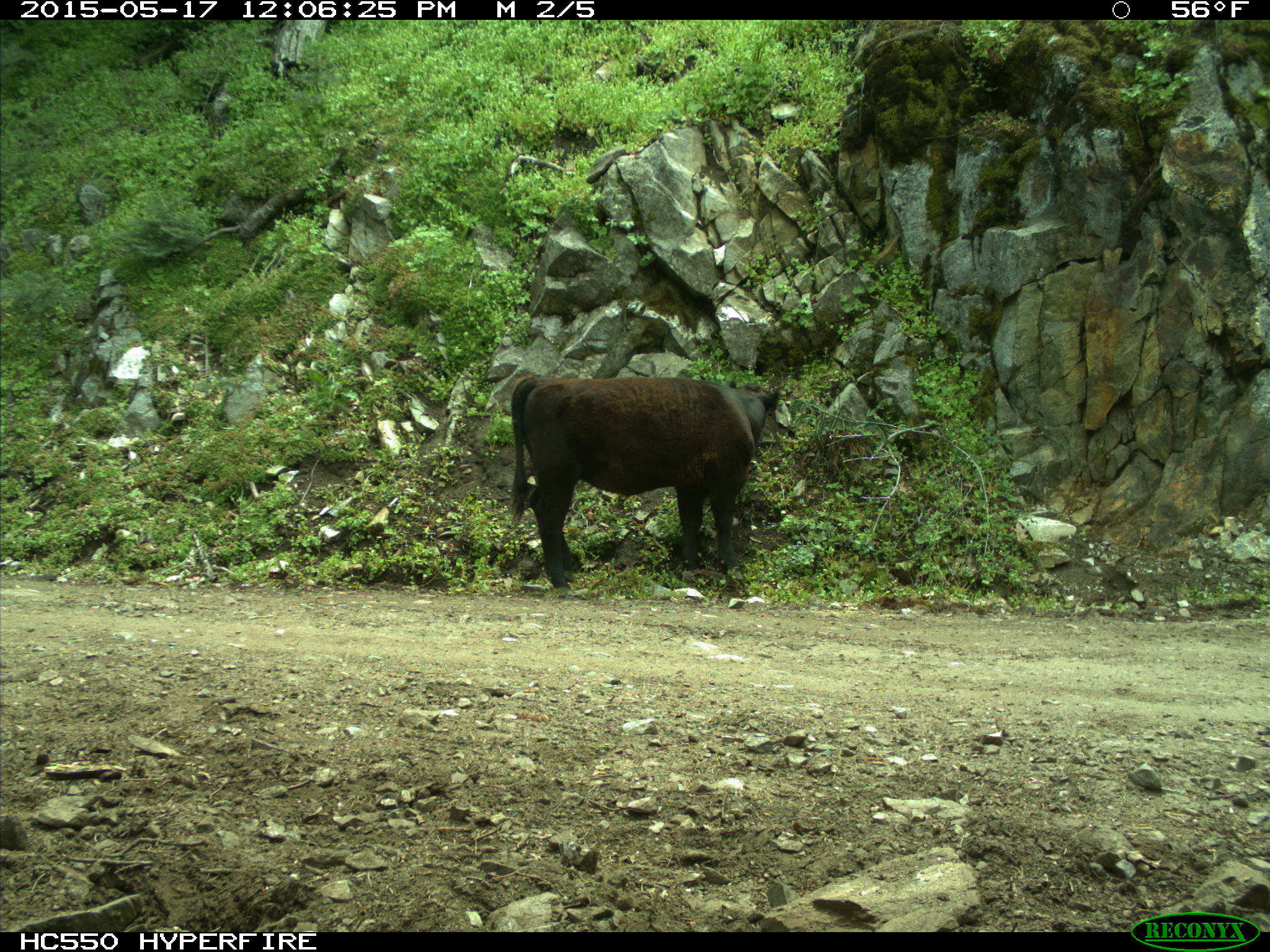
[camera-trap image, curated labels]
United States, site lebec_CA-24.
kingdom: Animalia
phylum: Chordata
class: Mammalia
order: Artiodactyla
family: Bovidae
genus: Bos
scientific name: Bos taurus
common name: domestic cow